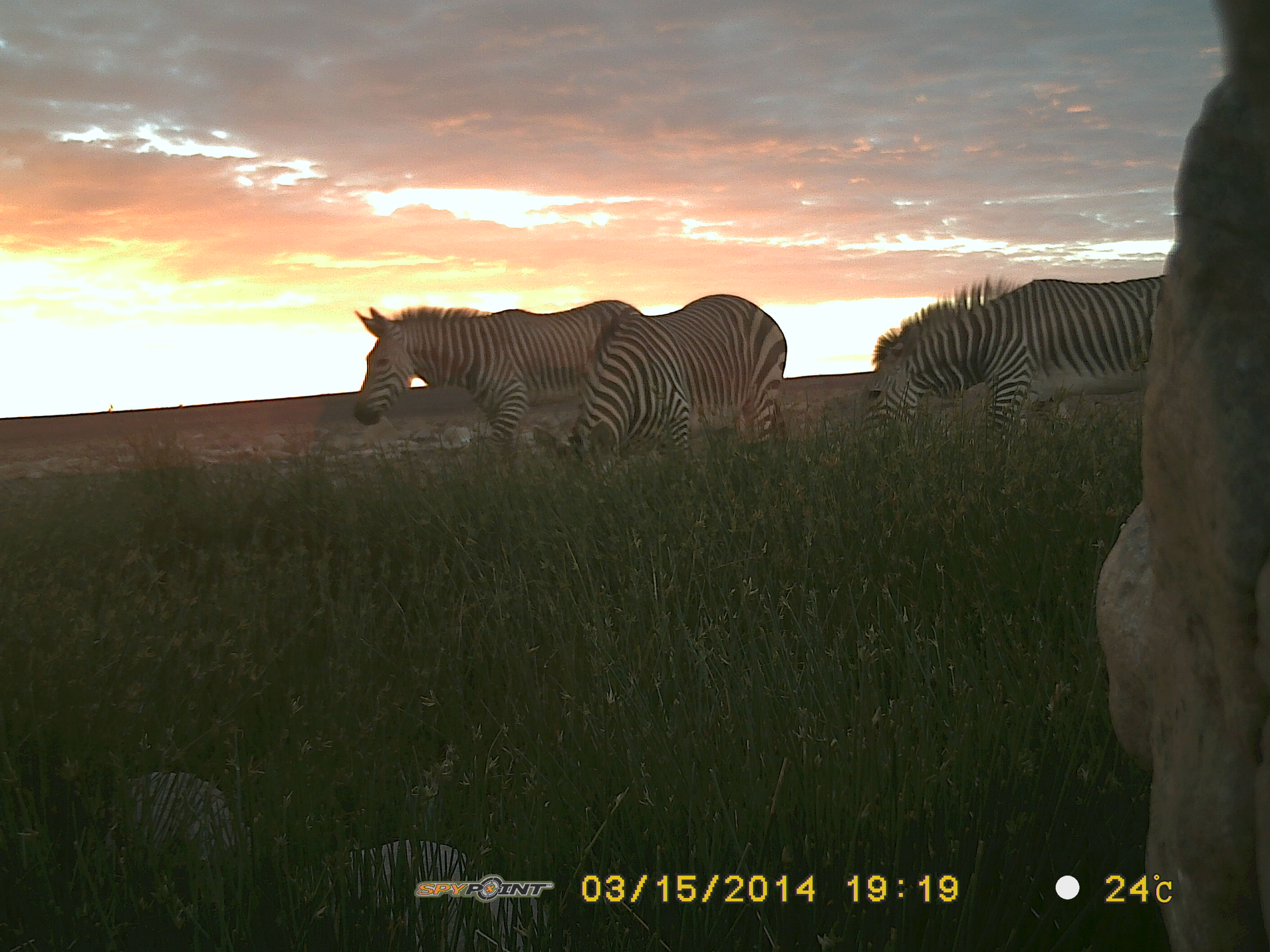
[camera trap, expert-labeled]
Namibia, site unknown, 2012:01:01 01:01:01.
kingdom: Animalia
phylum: Chordata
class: Mammalia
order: Perissodactyla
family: Equidae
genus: Equus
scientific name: Equus zebra hartmannae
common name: hartmann's mountain zebra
Equus zebra hartmannae (hartmann's mountain zebra).